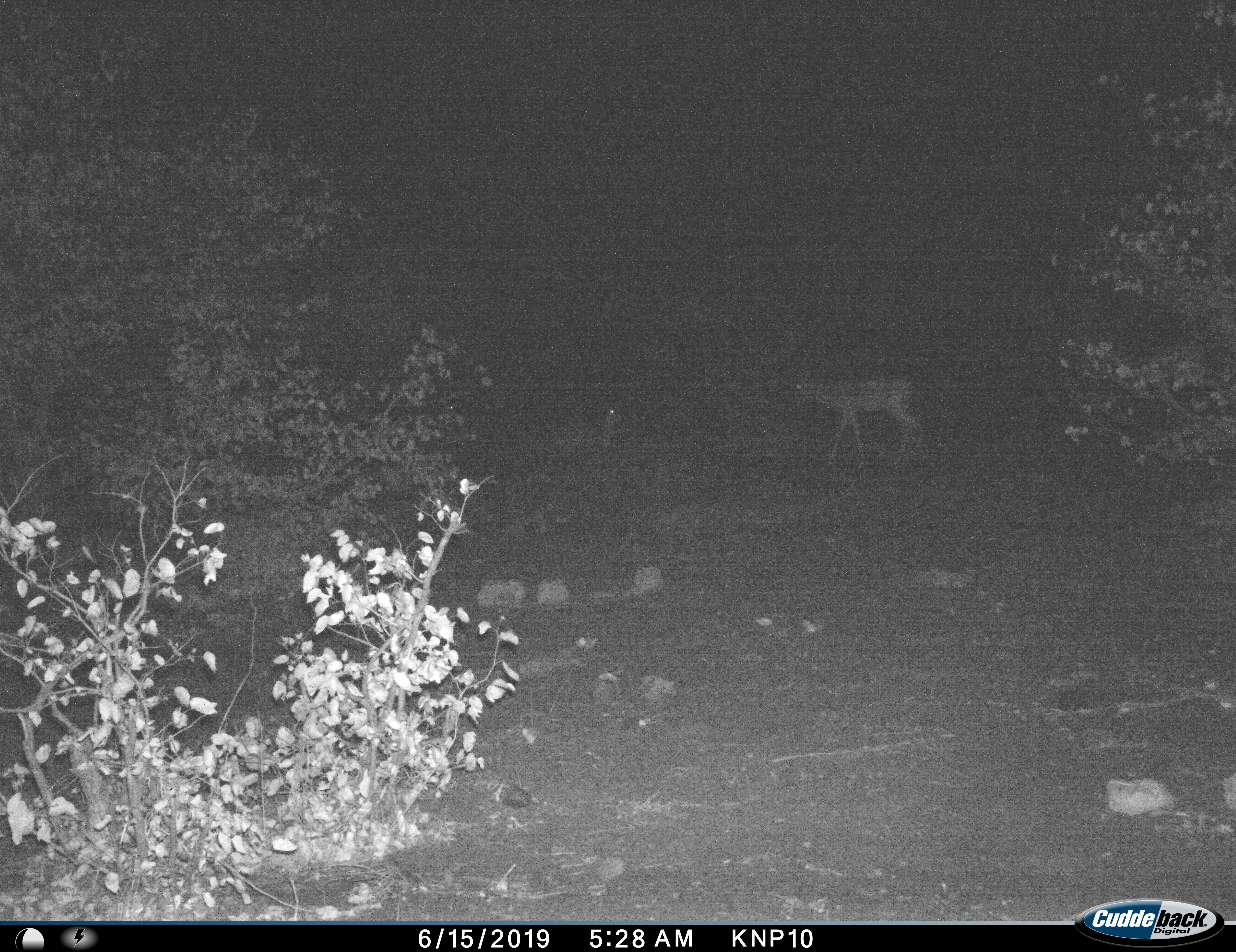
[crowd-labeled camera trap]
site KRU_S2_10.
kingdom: Animalia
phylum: Chordata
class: Mammalia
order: Artiodactyla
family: Bovidae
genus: Aepyceros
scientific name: Aepyceros melampus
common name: impala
Impala (Aepyceros melampus), count 2. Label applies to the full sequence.